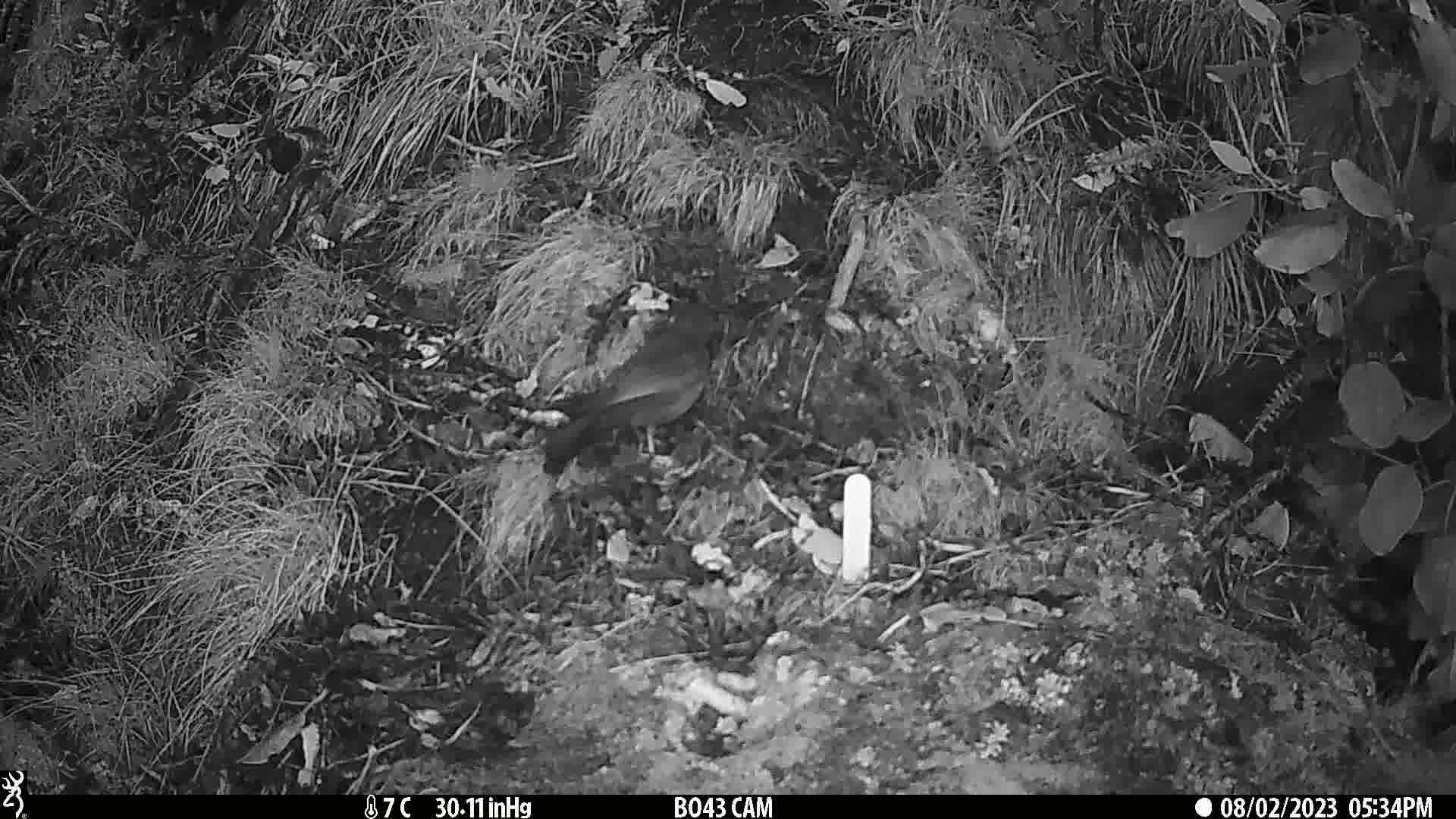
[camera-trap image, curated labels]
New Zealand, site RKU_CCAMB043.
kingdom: Animalia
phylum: Chordata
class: Aves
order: Passeriformes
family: Turdidae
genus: Turdus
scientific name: Turdus merula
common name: eurasian blackbird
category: blackbird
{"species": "blackbird (eurasian blackbird) (Turdus merula)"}